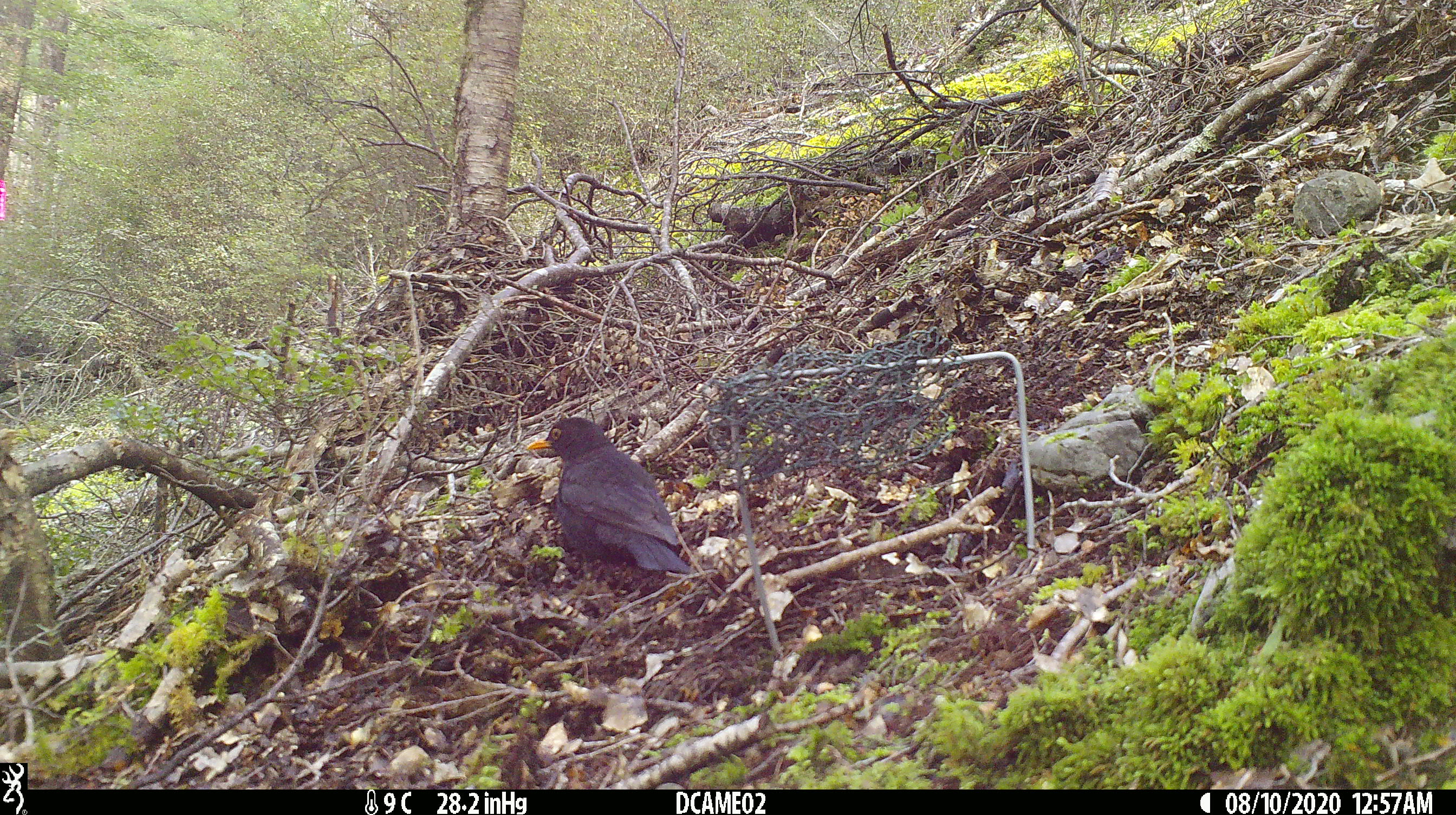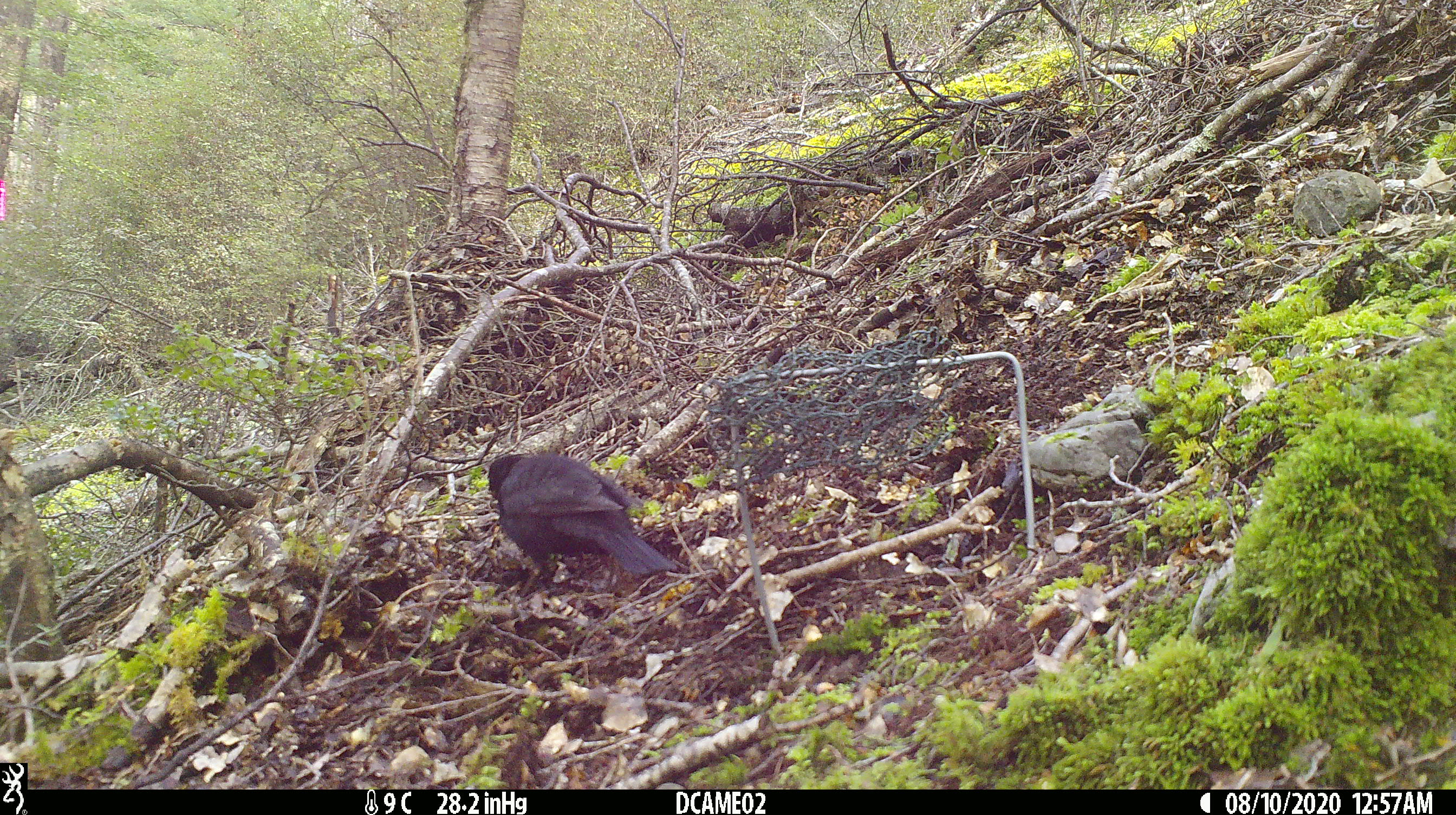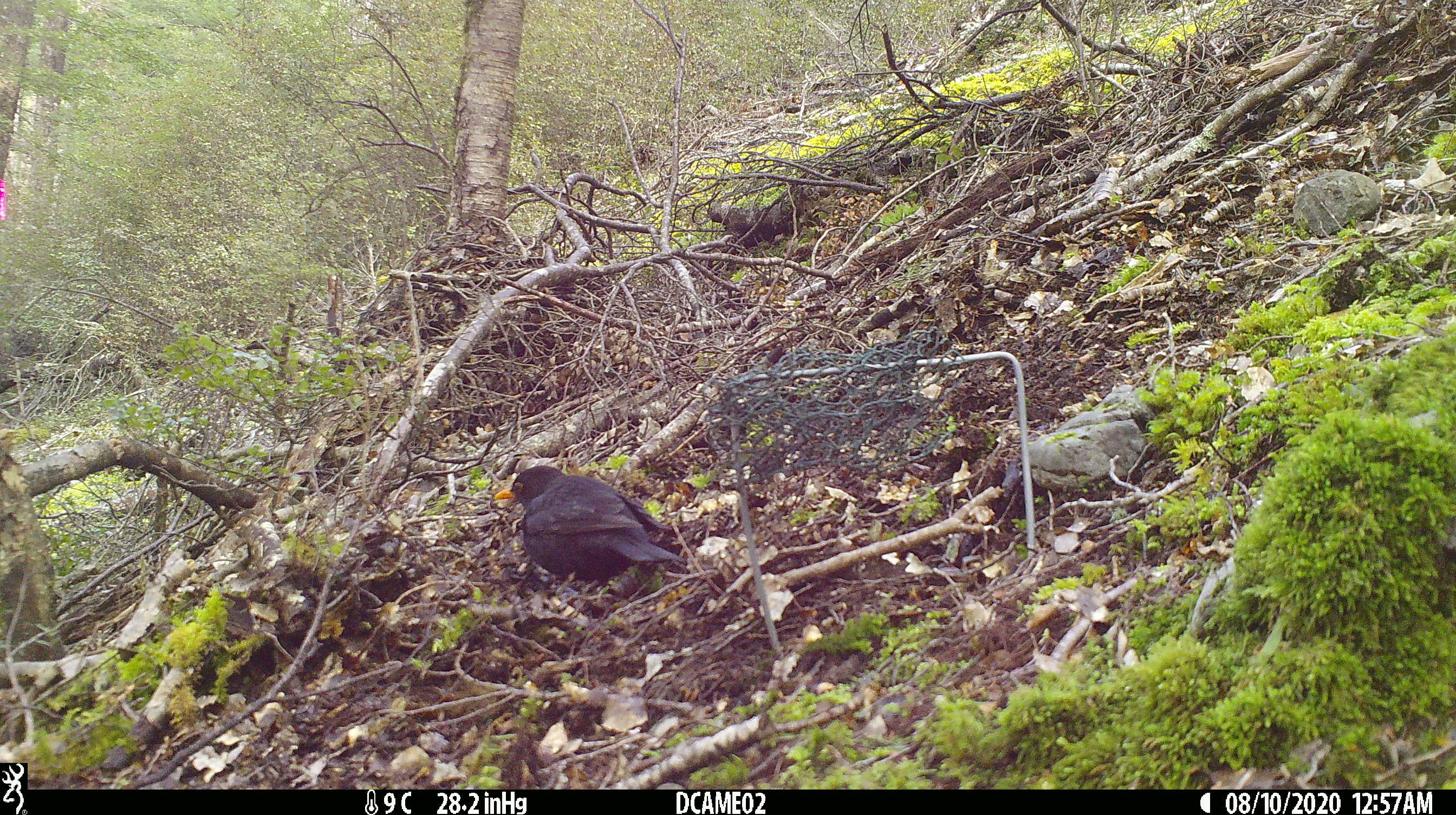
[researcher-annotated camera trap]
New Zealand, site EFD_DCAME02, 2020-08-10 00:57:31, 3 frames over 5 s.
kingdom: Animalia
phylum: Chordata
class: Aves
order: Passeriformes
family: Turdidae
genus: Turdus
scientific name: Turdus merula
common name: eurasian blackbird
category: blackbird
Blackbird (eurasian blackbird) (Turdus merula).